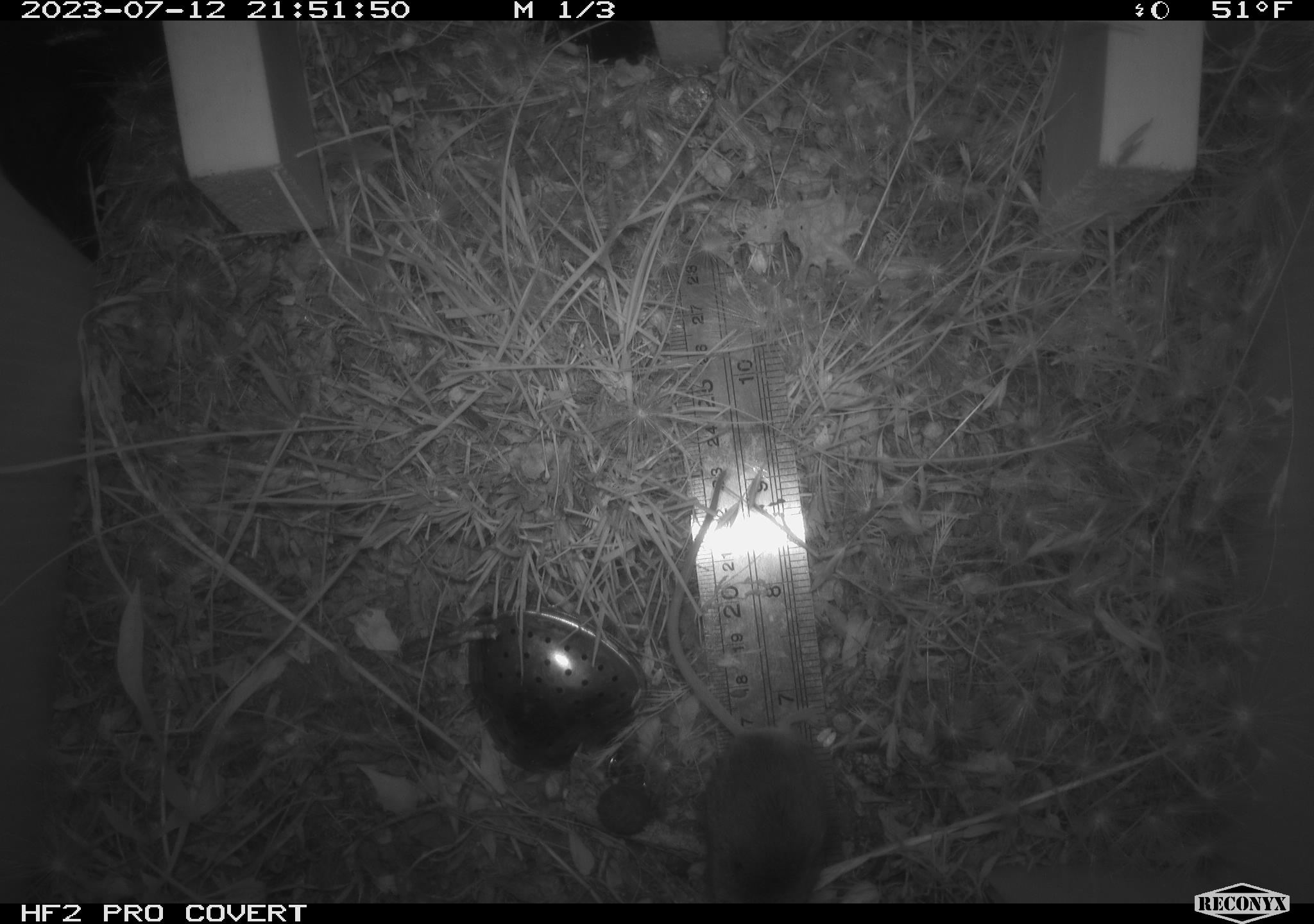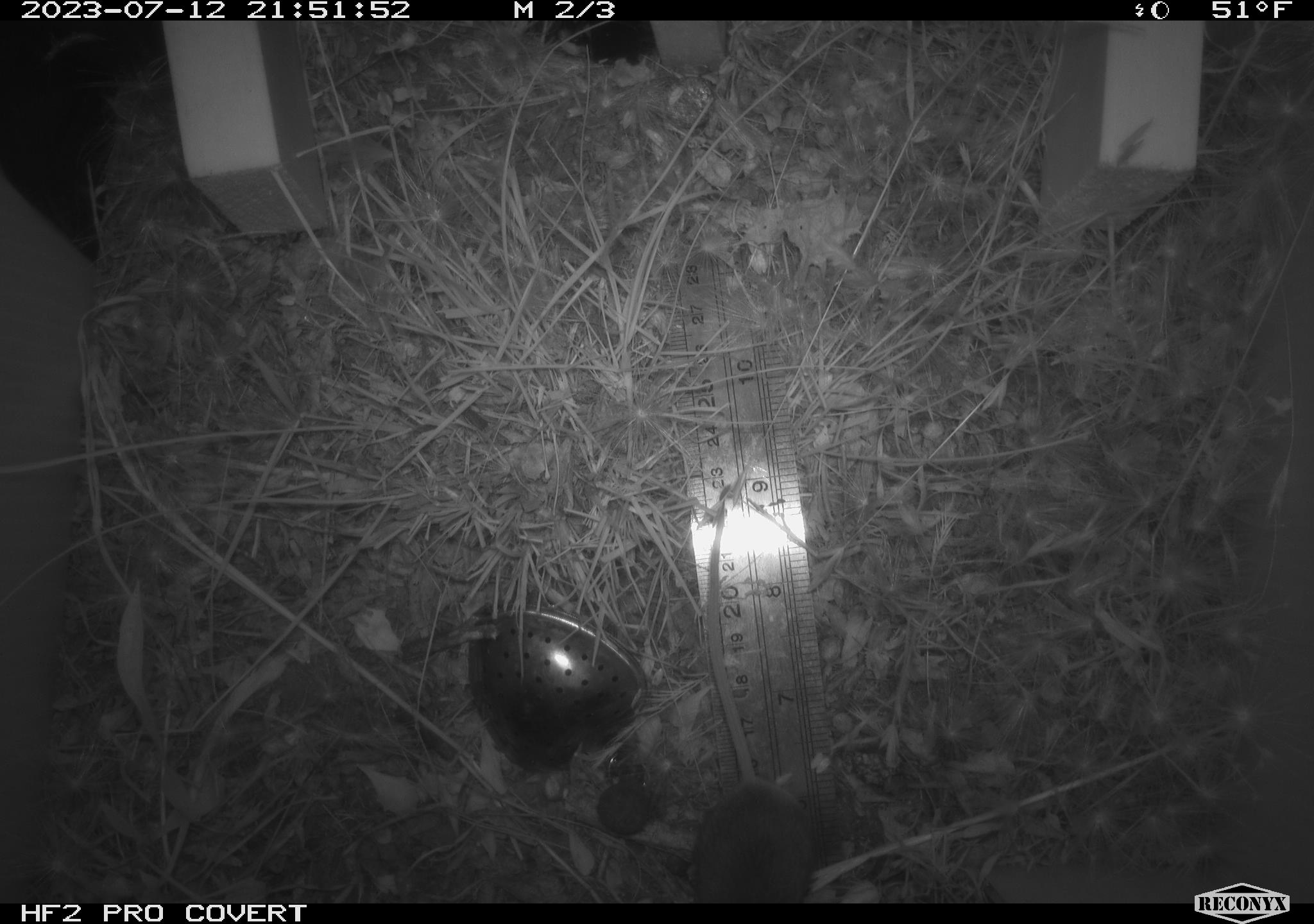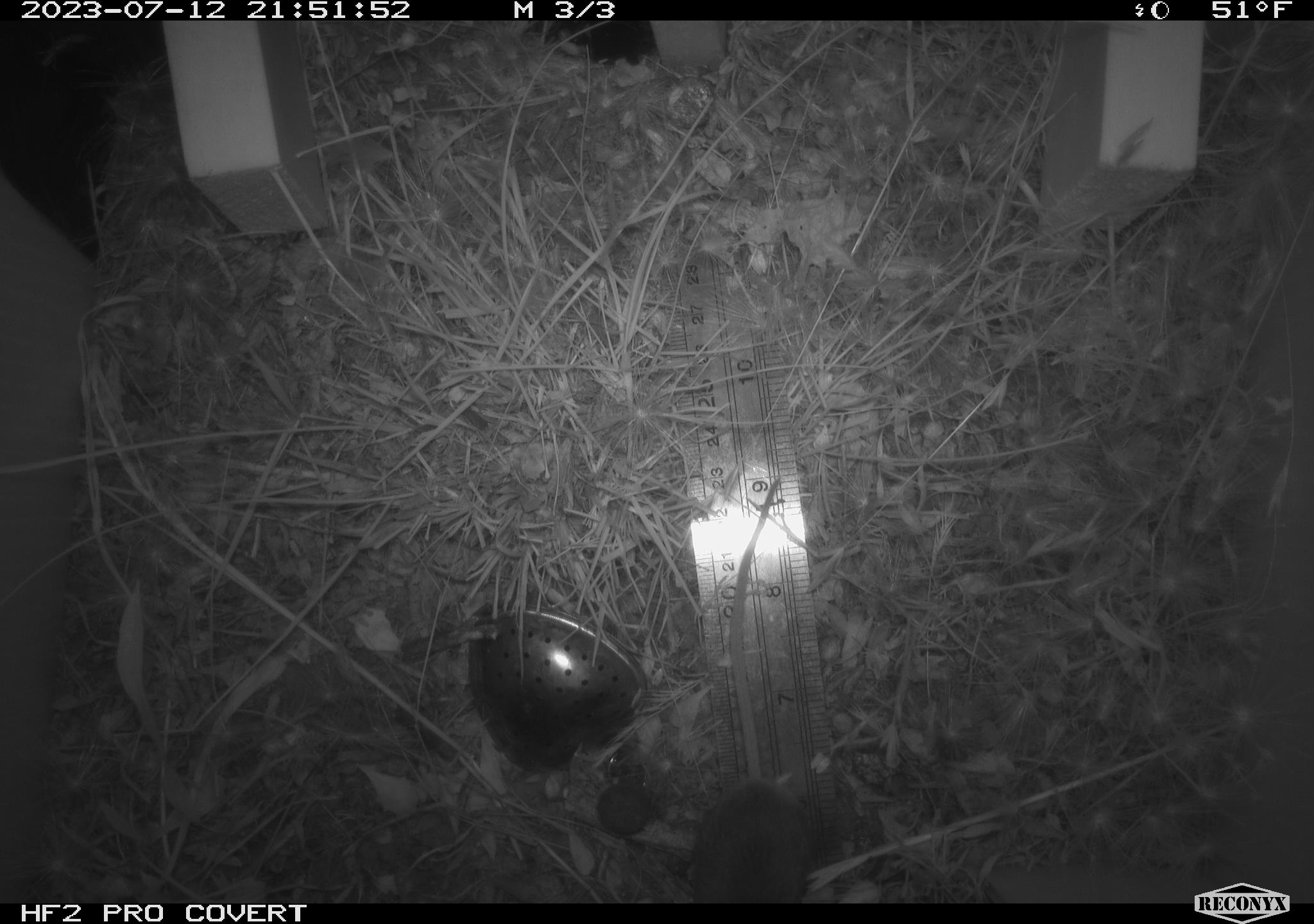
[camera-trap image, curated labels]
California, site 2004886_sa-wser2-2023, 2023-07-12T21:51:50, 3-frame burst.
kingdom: Animalia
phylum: Chordata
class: Mammalia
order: Rodentia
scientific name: Rodentia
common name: mouse species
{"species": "mouse species (Rodentia)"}